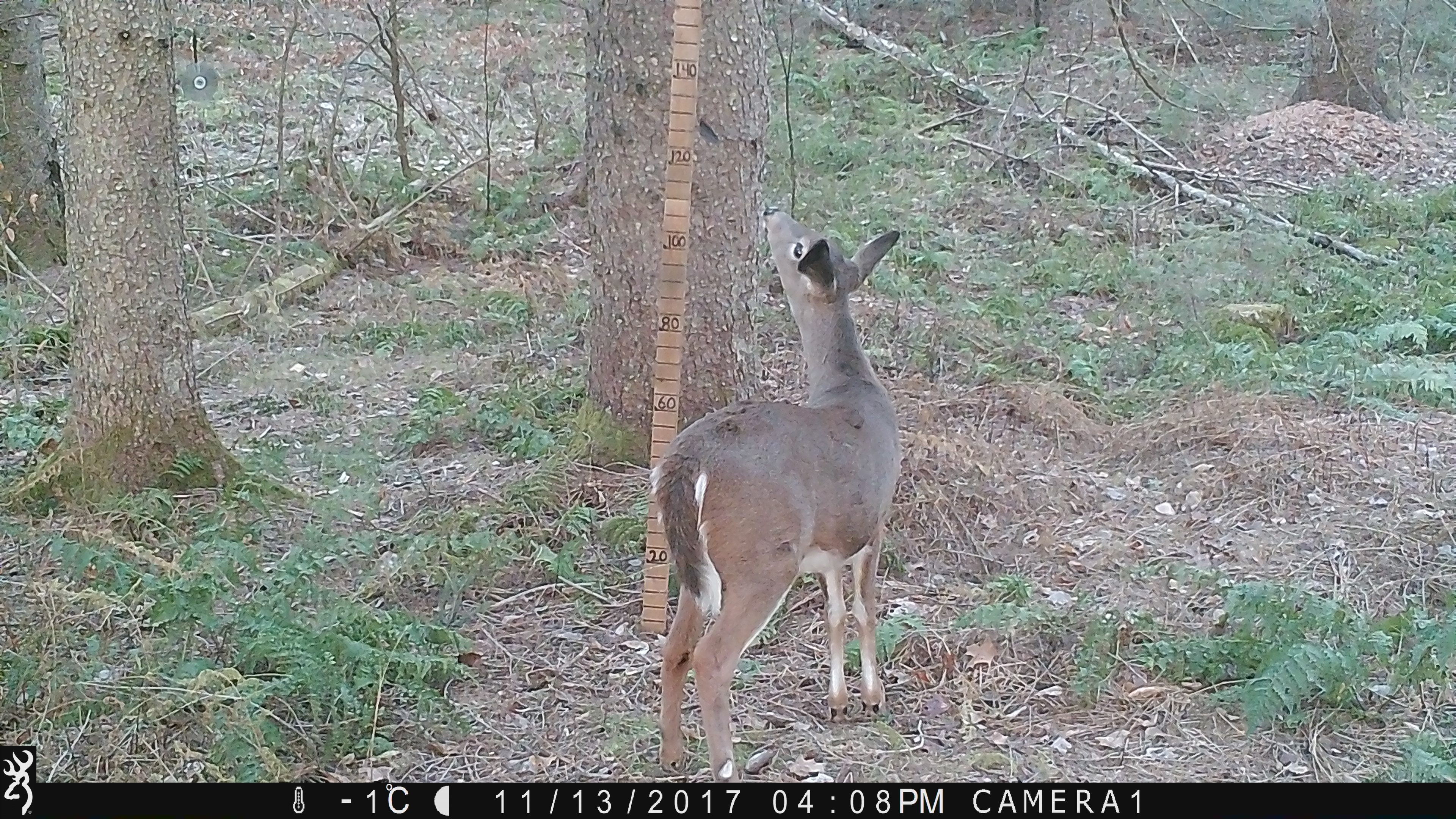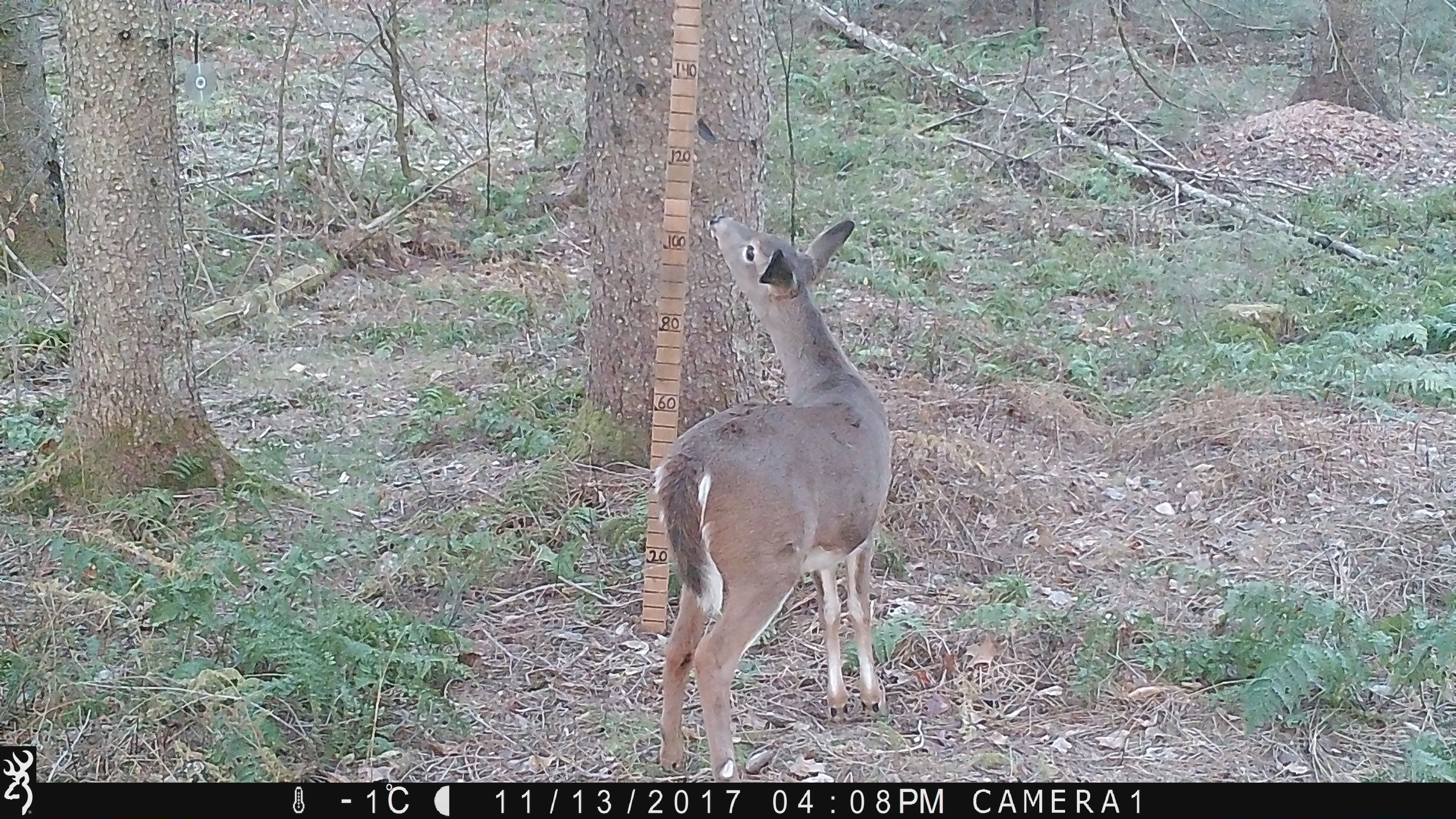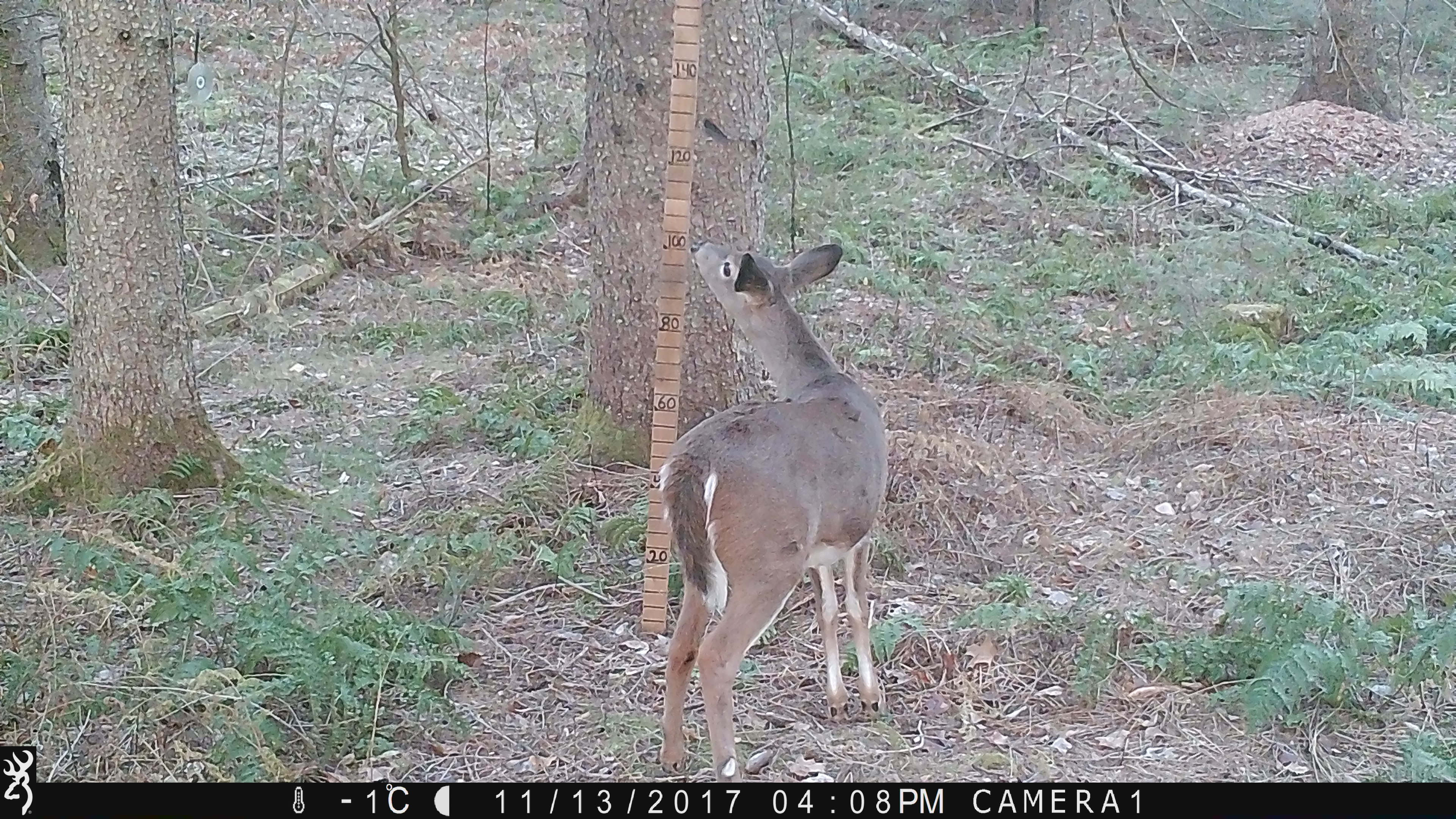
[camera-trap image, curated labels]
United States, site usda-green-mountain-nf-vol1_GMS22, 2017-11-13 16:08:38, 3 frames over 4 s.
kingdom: Animalia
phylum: Chordata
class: Mammalia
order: Artiodactyla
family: Cervidae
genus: Odocoileus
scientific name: Odocoileus virginianus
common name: white-tailed deer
White-tailed deer (Odocoileus virginianus).